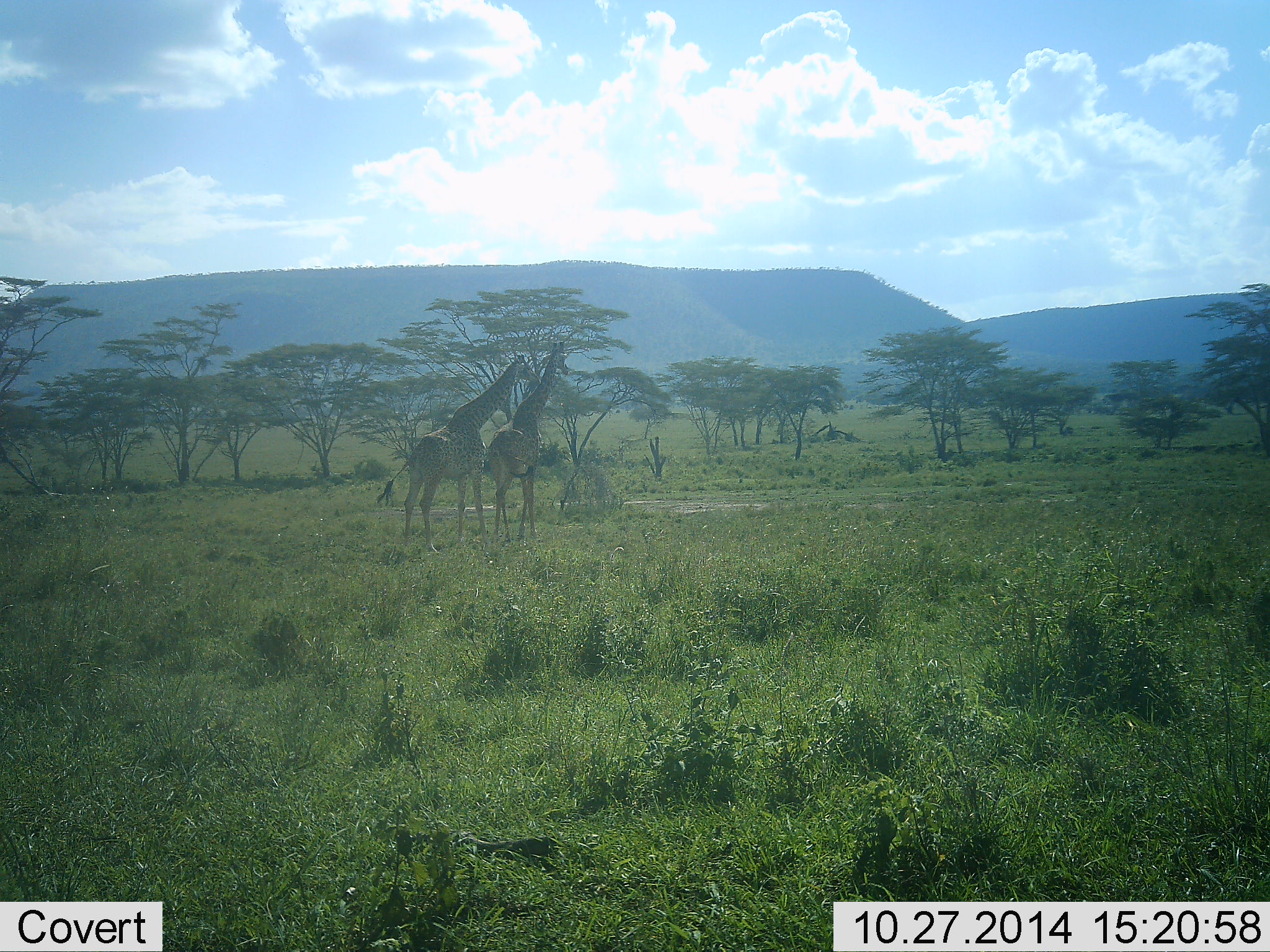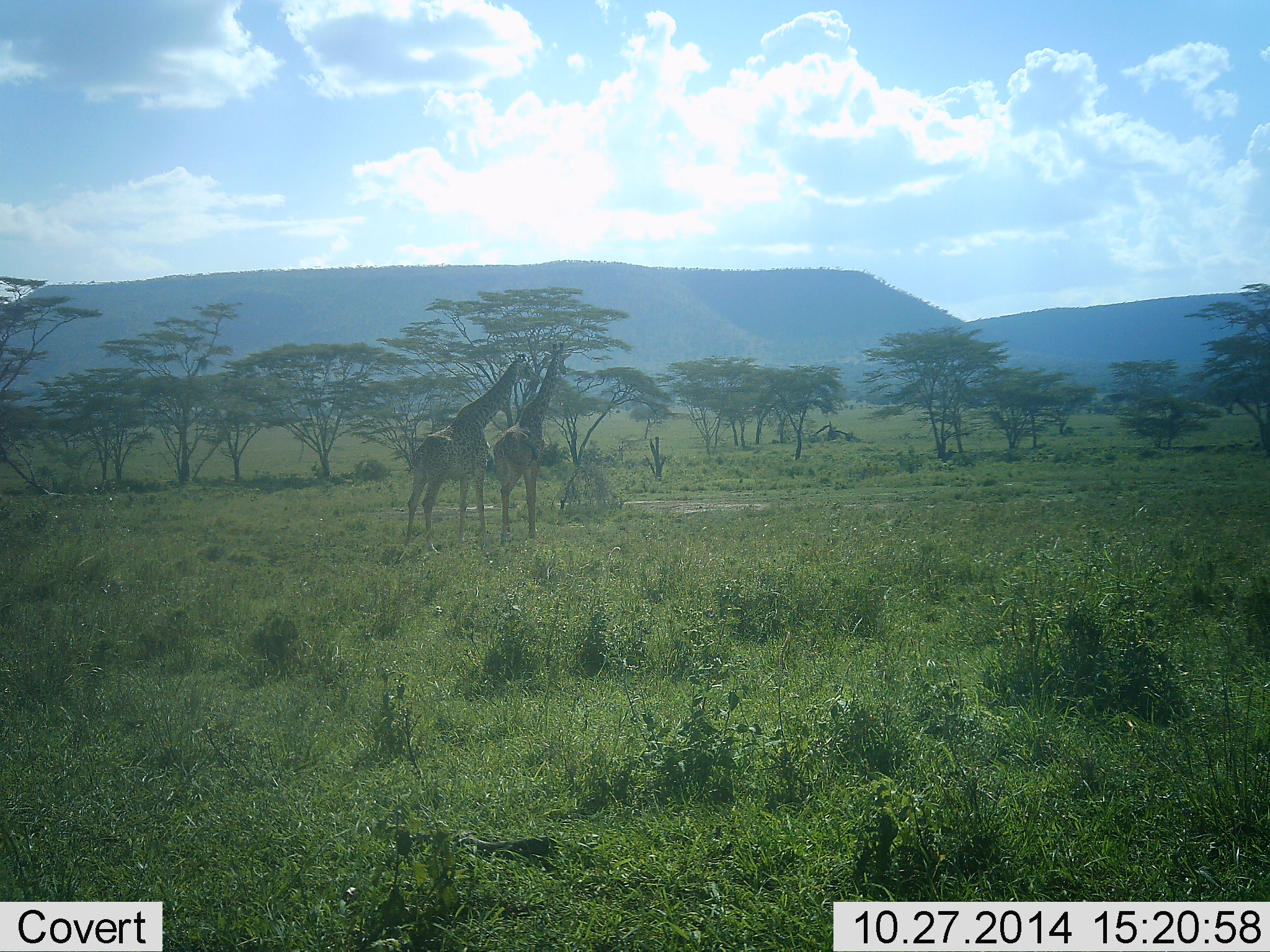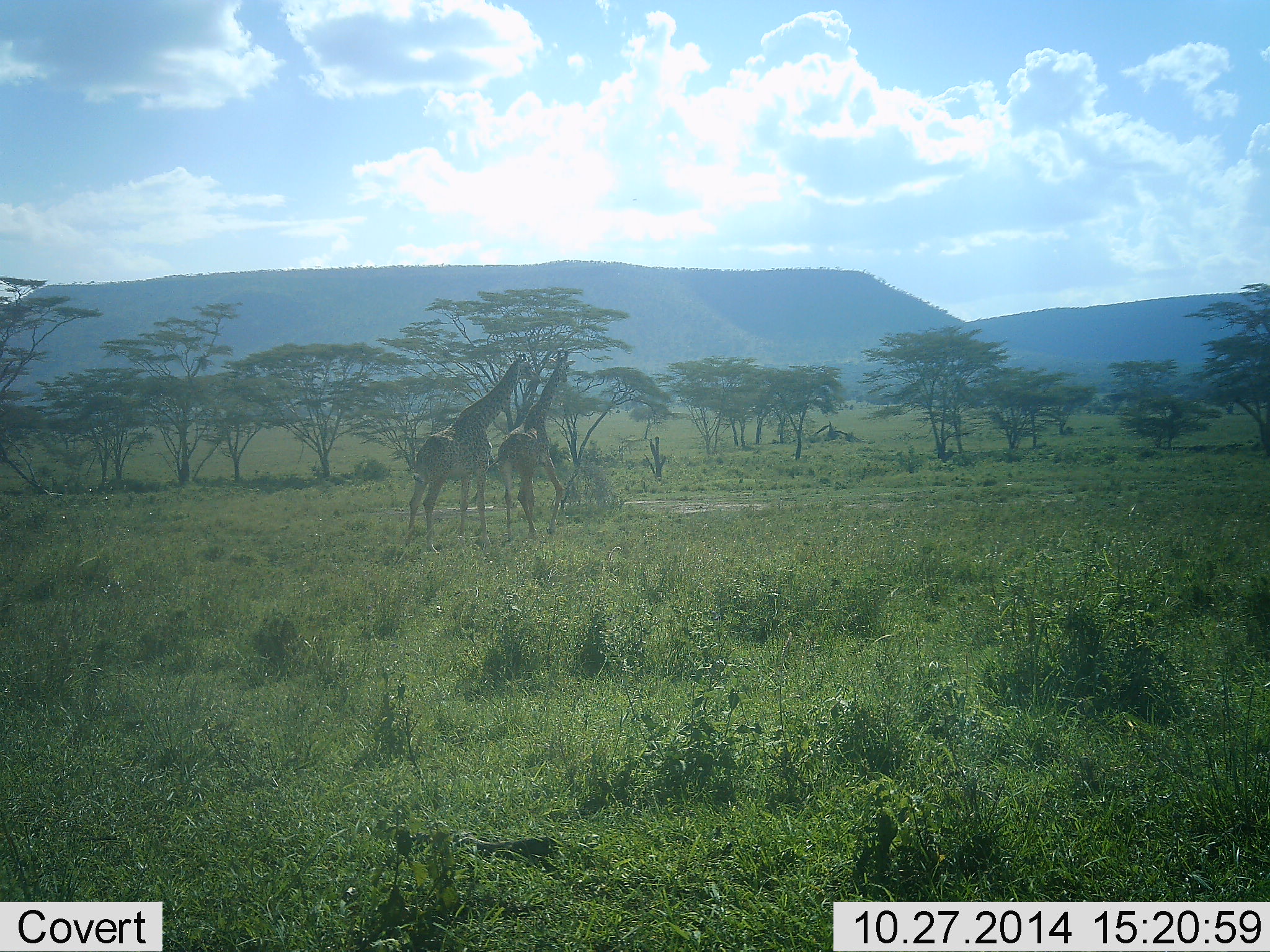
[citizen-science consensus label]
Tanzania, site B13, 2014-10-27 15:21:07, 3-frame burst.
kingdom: Animalia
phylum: Chordata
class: Mammalia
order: Artiodactyla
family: Giraffidae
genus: Giraffa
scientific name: Giraffa camelopardalis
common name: giraffe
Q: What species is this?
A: Giraffe (Giraffa camelopardalis).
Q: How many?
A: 2.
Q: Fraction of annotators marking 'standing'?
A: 70%.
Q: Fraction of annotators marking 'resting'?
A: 0%.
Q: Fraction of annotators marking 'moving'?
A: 40%.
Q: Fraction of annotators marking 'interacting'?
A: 30%.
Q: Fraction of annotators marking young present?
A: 0%.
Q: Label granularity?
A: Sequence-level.